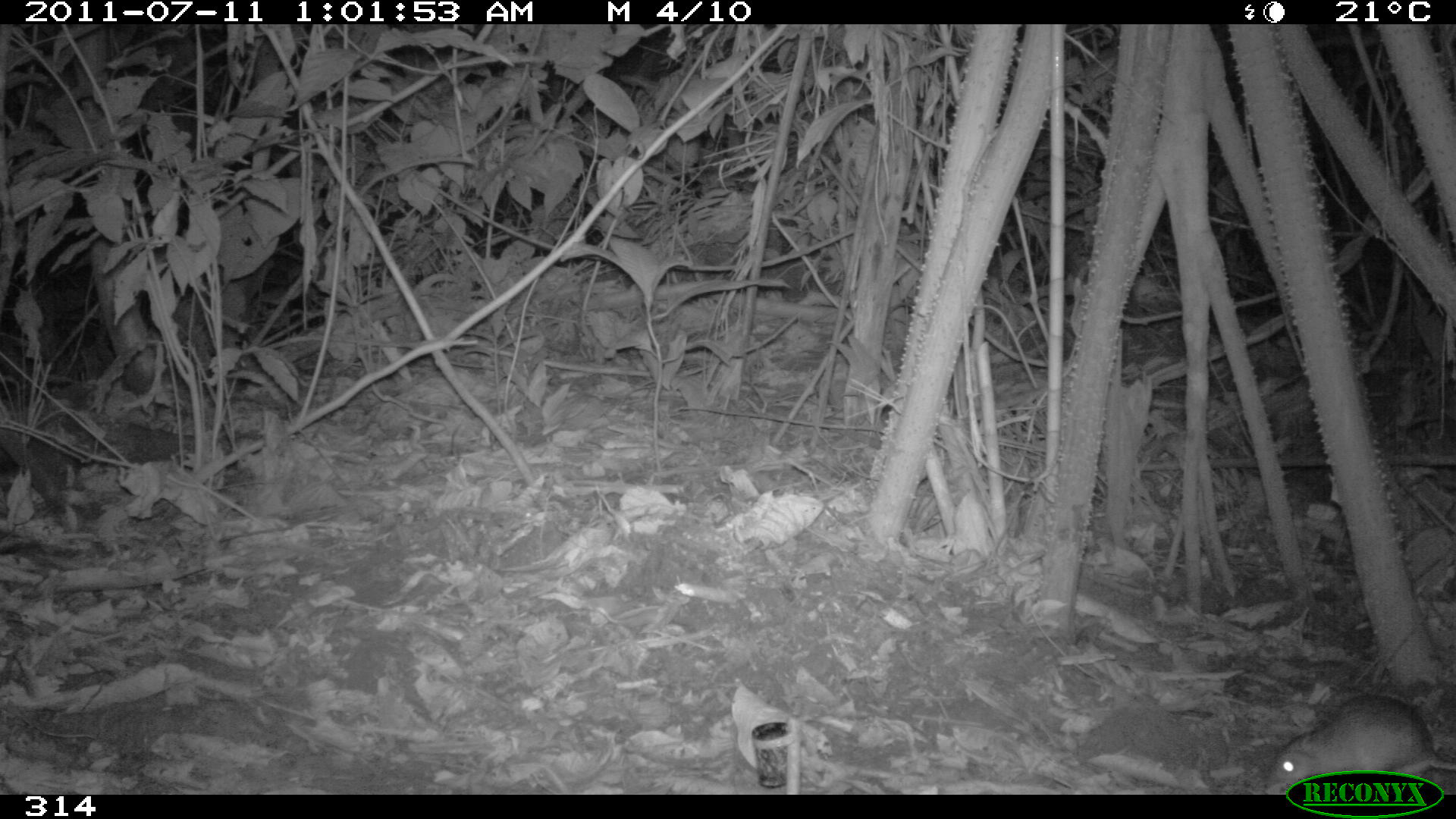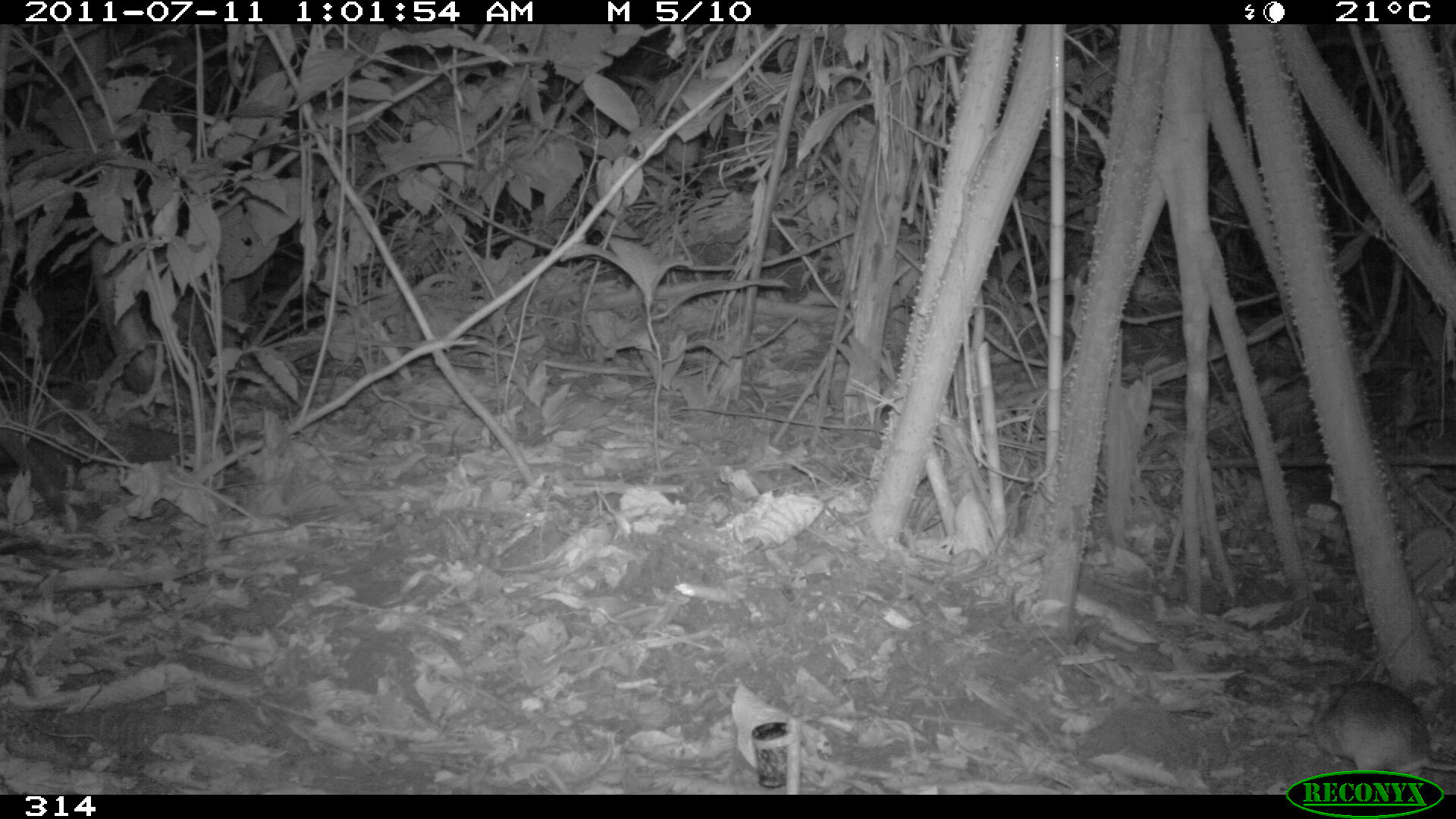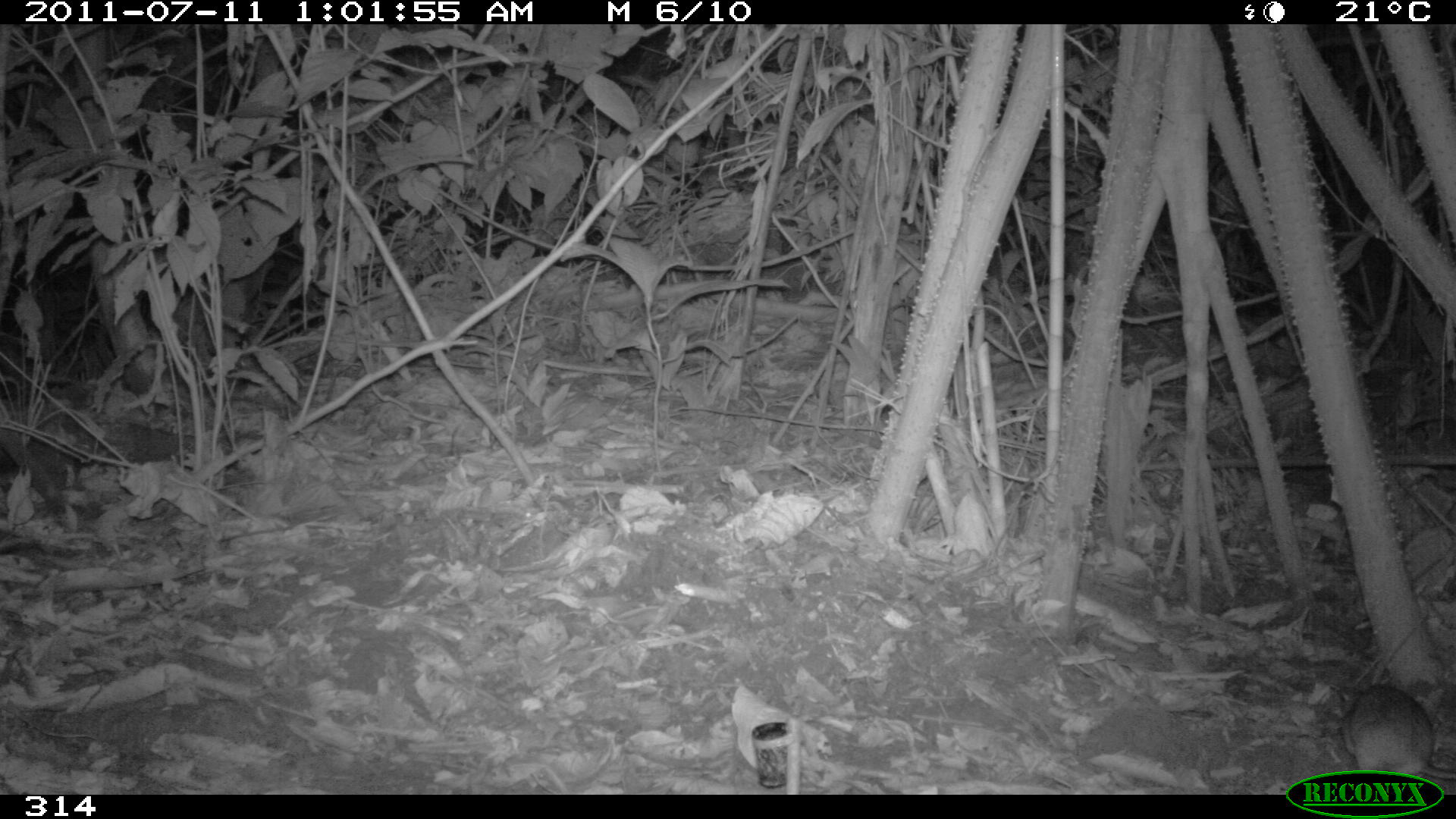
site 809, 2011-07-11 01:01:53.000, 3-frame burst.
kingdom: Animalia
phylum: Chordata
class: Mammalia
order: Rodentia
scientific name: Rodentia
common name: rodents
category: unknown rodent